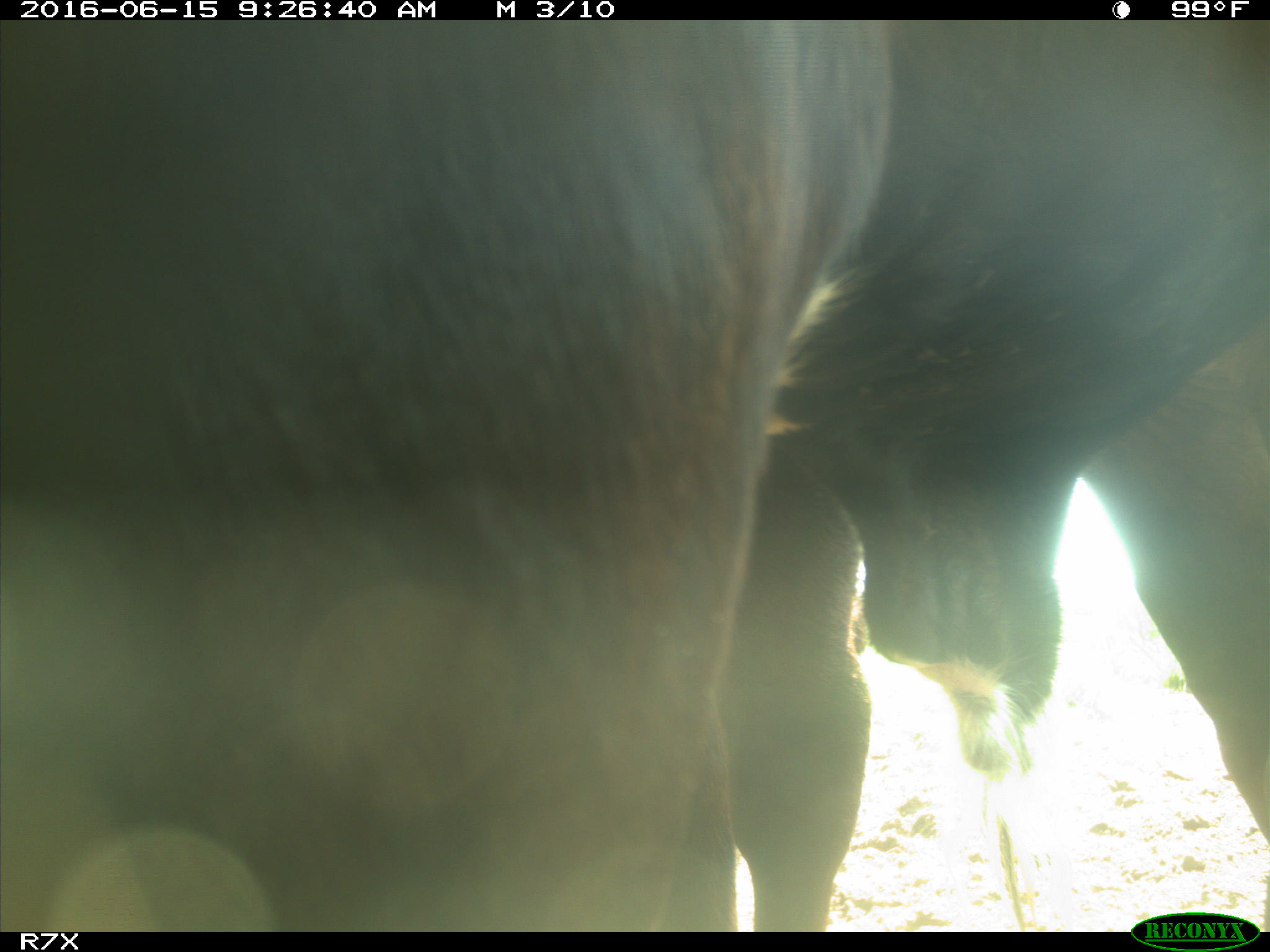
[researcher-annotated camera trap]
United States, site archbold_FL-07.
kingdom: Animalia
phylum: Chordata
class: Mammalia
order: Artiodactyla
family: Bovidae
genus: Bos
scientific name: Bos taurus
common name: domestic cow